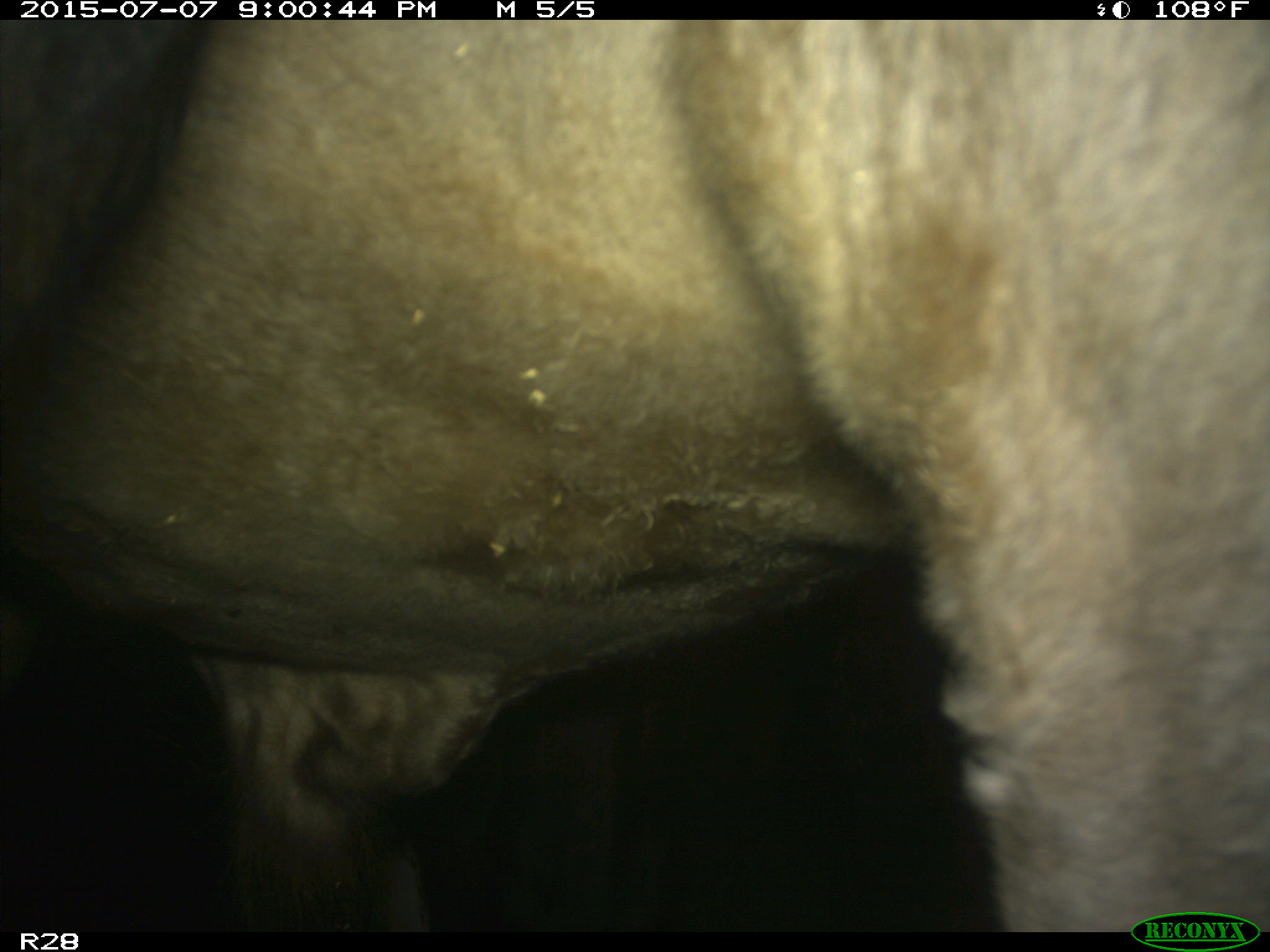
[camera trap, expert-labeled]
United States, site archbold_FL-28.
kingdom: Animalia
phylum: Chordata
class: Mammalia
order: Artiodactyla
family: Bovidae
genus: Bos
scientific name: Bos taurus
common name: domestic cow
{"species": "Bos taurus (domestic cow)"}